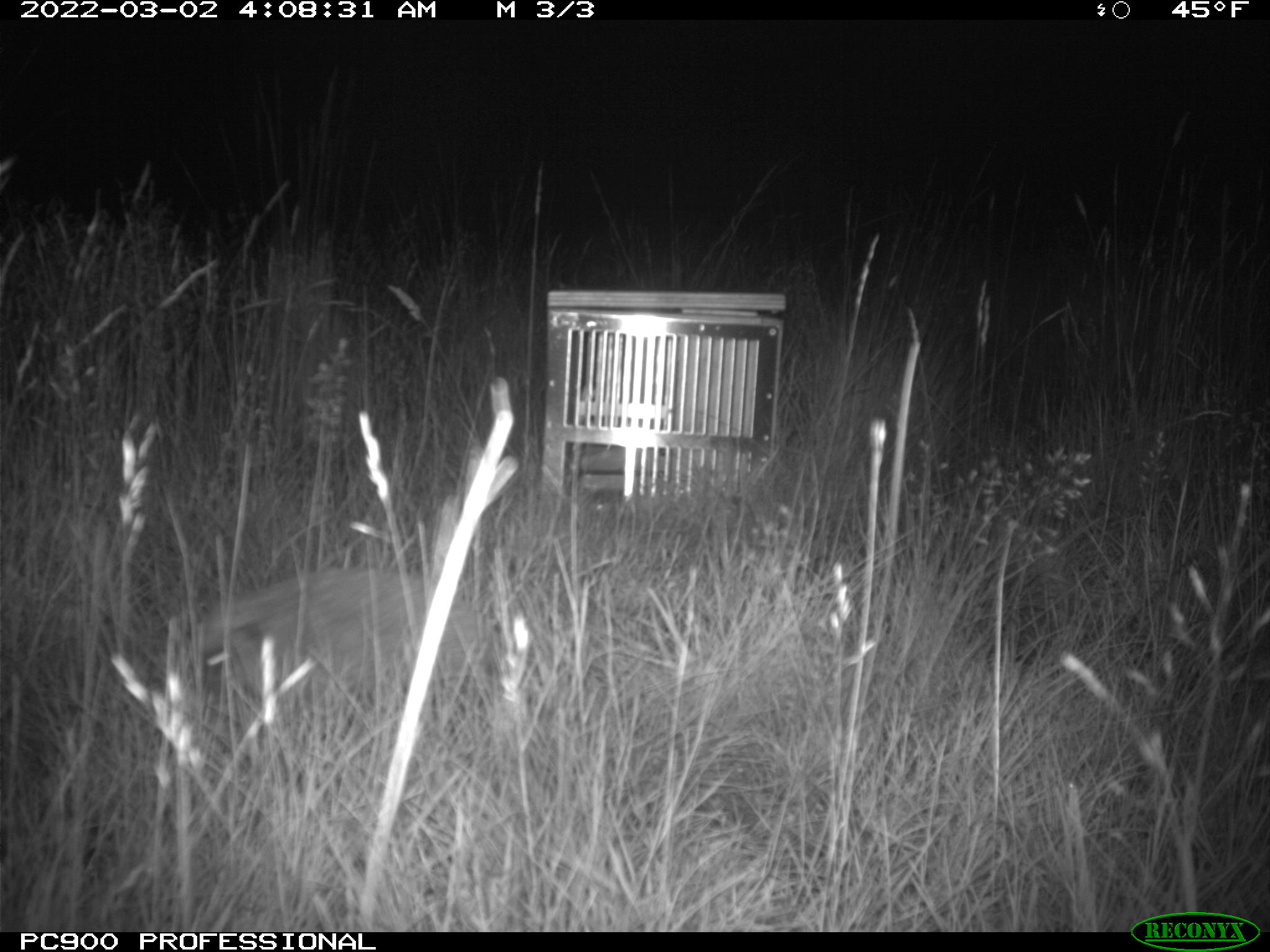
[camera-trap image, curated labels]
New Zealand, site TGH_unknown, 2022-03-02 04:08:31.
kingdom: Animalia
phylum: Chordata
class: Mammalia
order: Eulipotyphla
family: Erinaceidae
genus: Erinaceus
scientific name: Erinaceus europaeus europaeus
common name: european hedgehog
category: hedgehog